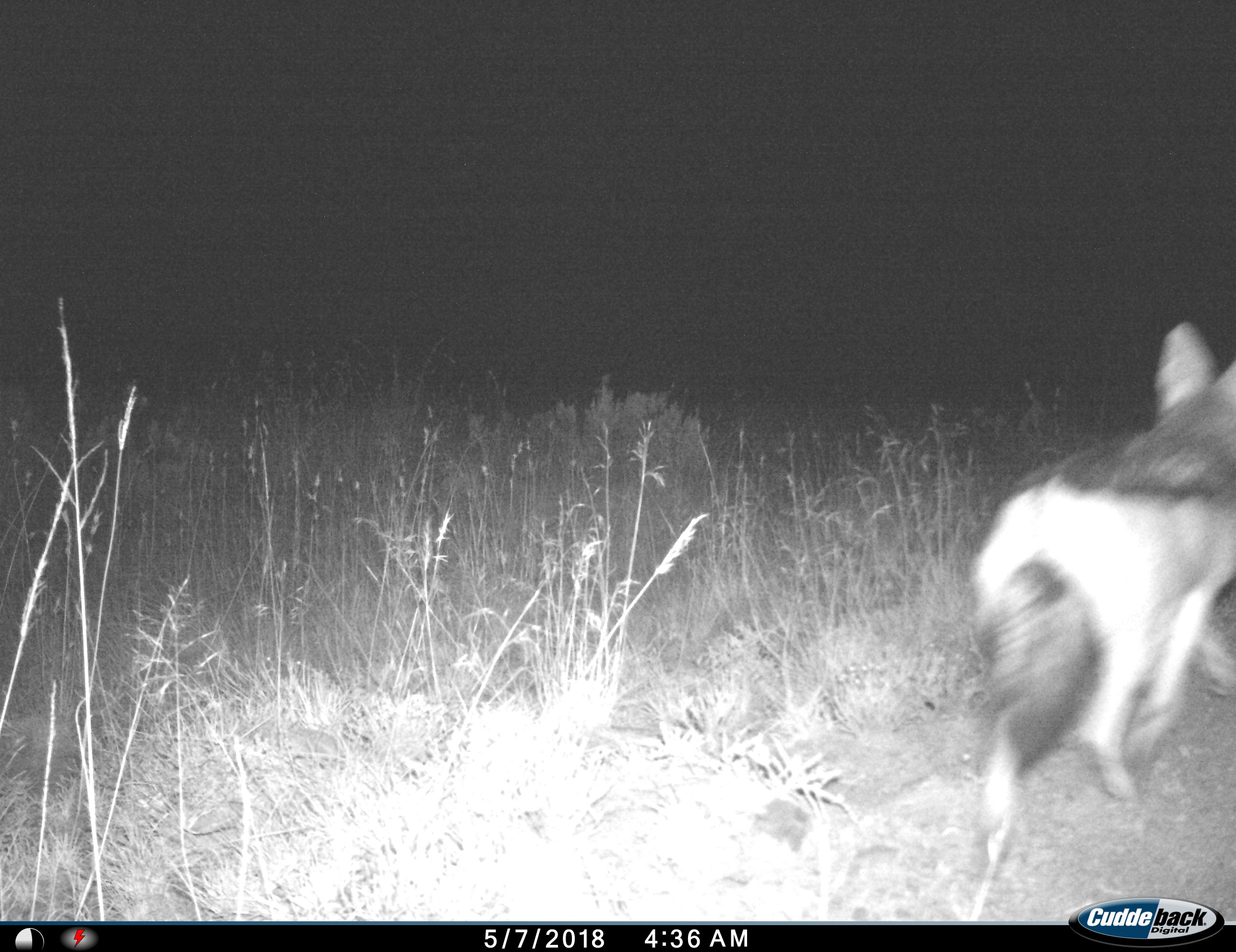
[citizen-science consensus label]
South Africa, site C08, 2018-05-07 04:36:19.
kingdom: Animalia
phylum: Chordata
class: Mammalia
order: Carnivora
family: Canidae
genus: Lupulella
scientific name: Lupulella mesomelas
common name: black-backed jackal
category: jackalblackbacked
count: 1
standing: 0%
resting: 0%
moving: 100%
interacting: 0%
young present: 0%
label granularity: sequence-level